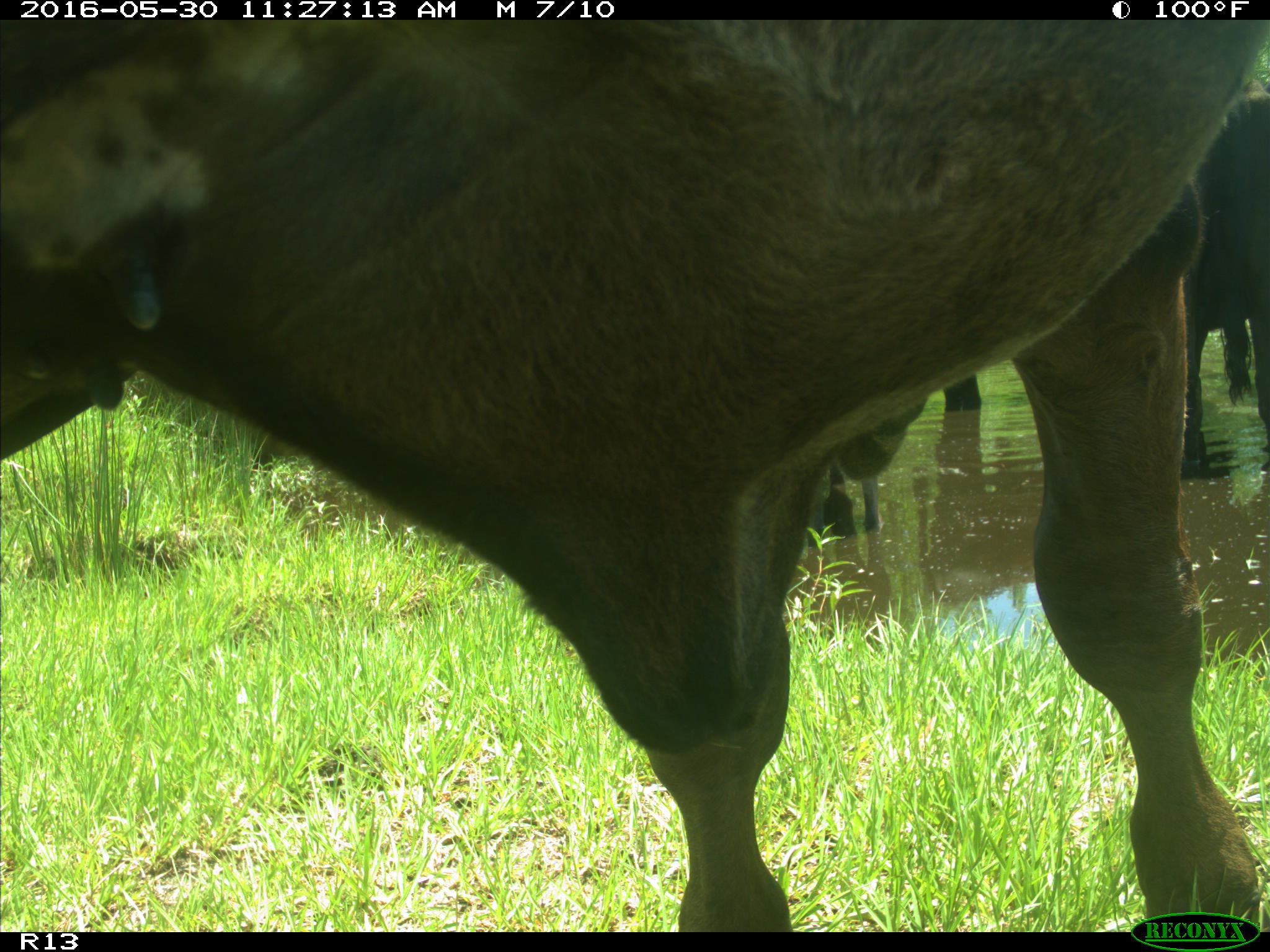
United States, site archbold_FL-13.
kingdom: Animalia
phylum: Chordata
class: Mammalia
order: Artiodactyla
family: Bovidae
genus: Bos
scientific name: Bos taurus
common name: domestic cow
Bos taurus (domestic cow).